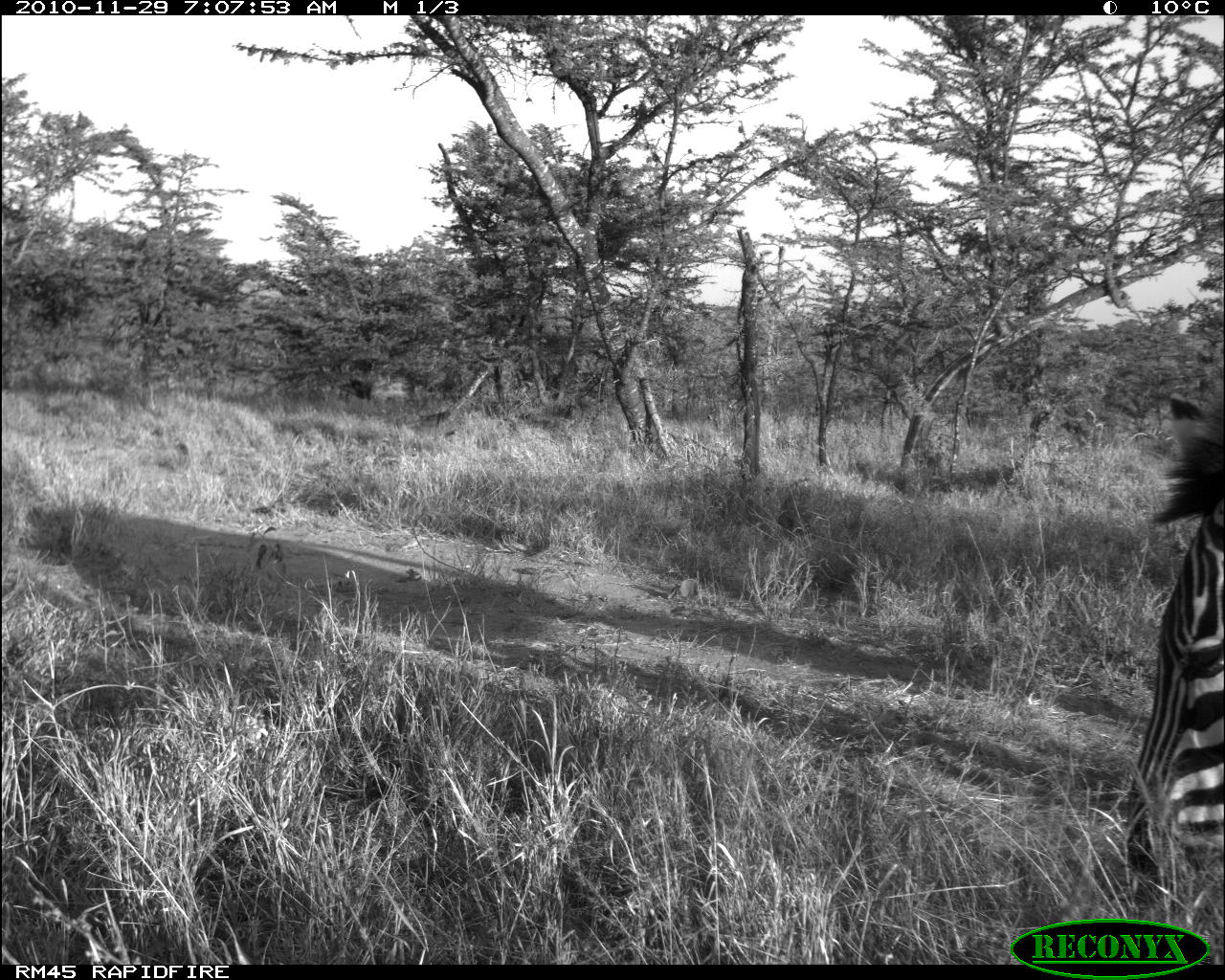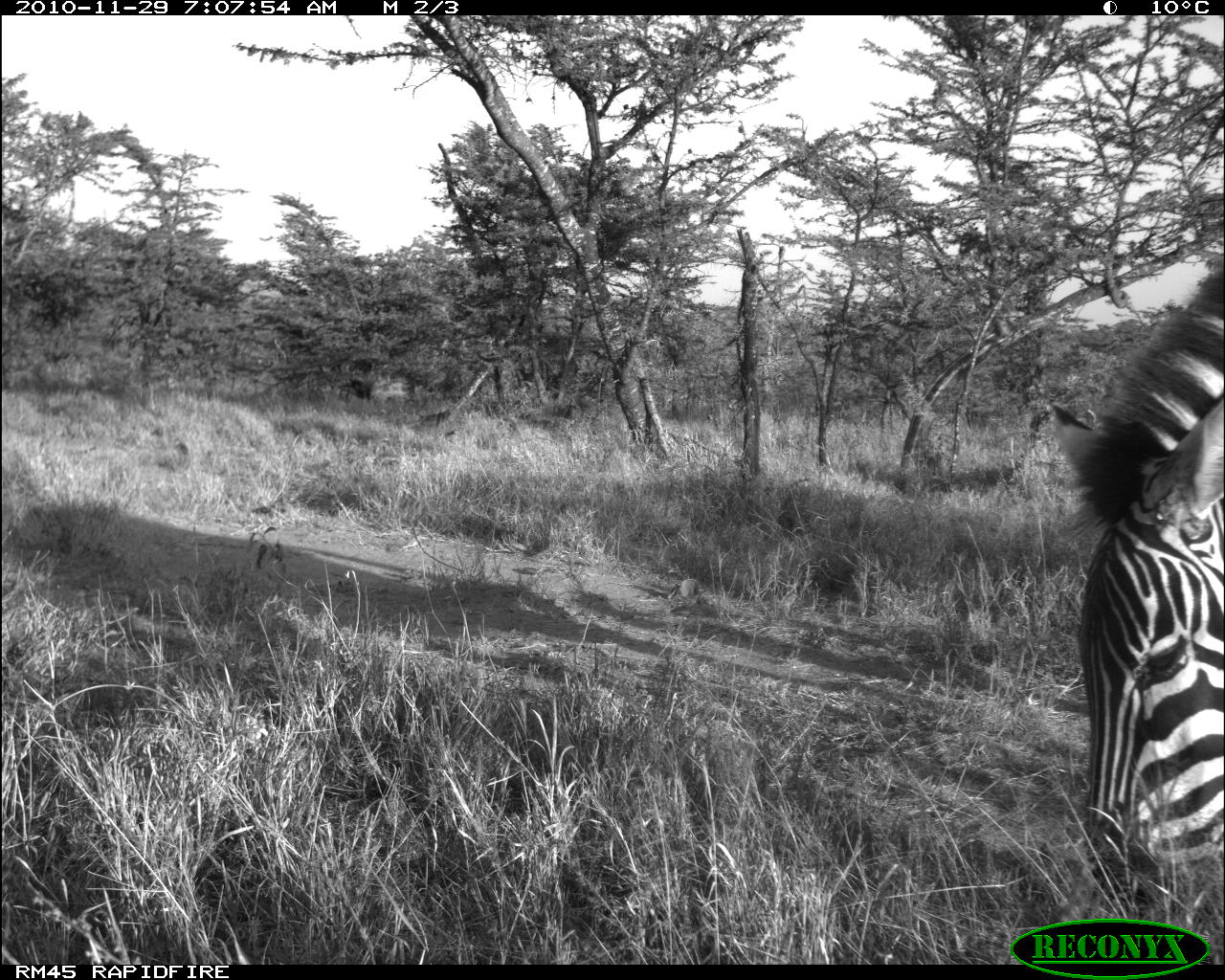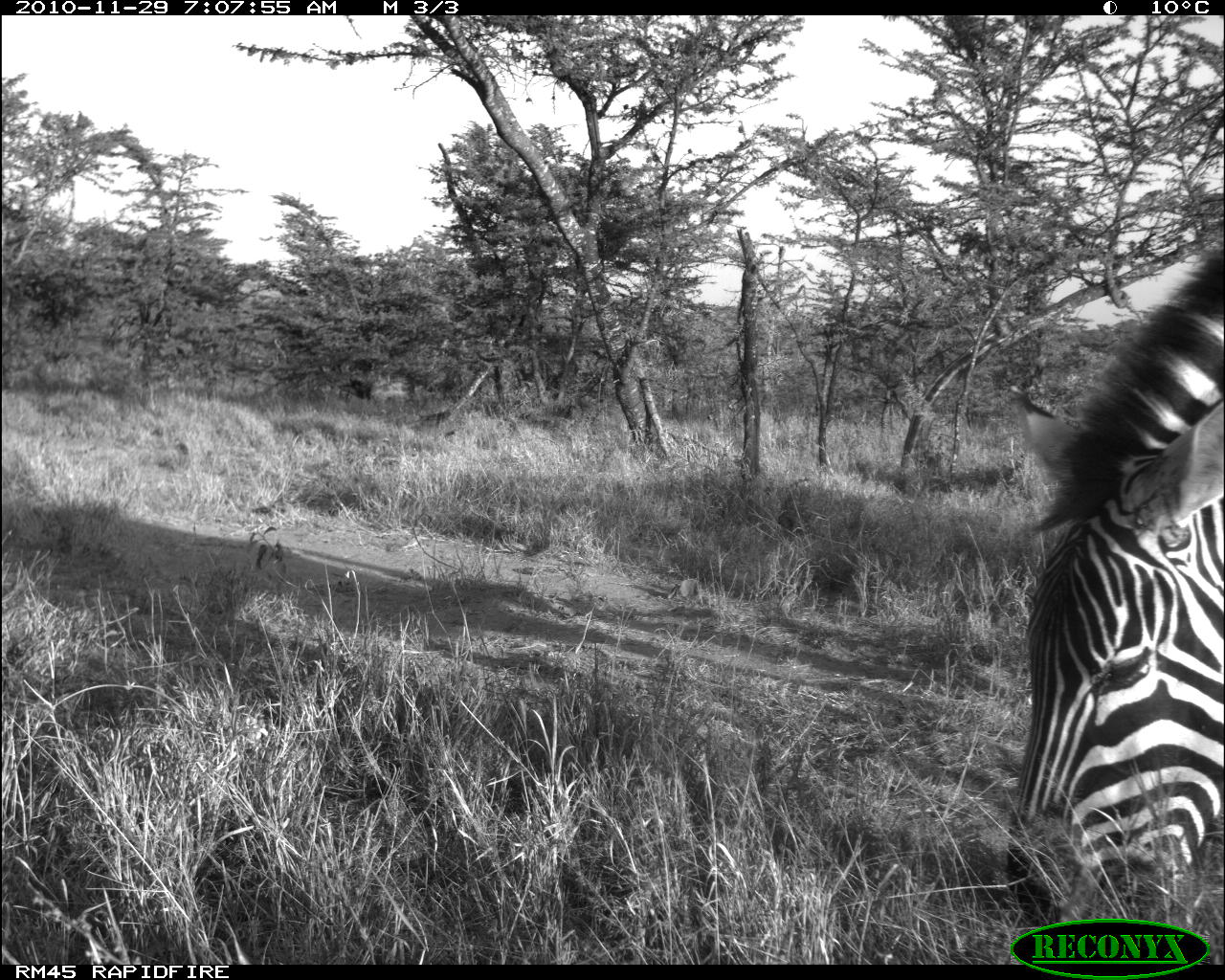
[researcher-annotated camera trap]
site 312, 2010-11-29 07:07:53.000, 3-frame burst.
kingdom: Animalia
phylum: Chordata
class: Mammalia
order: Perissodactyla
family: Equidae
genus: Equus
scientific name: Equus quagga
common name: plains zebra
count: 1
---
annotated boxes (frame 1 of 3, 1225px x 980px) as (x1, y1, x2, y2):
equus quagga: (1121, 386, 1223, 902)